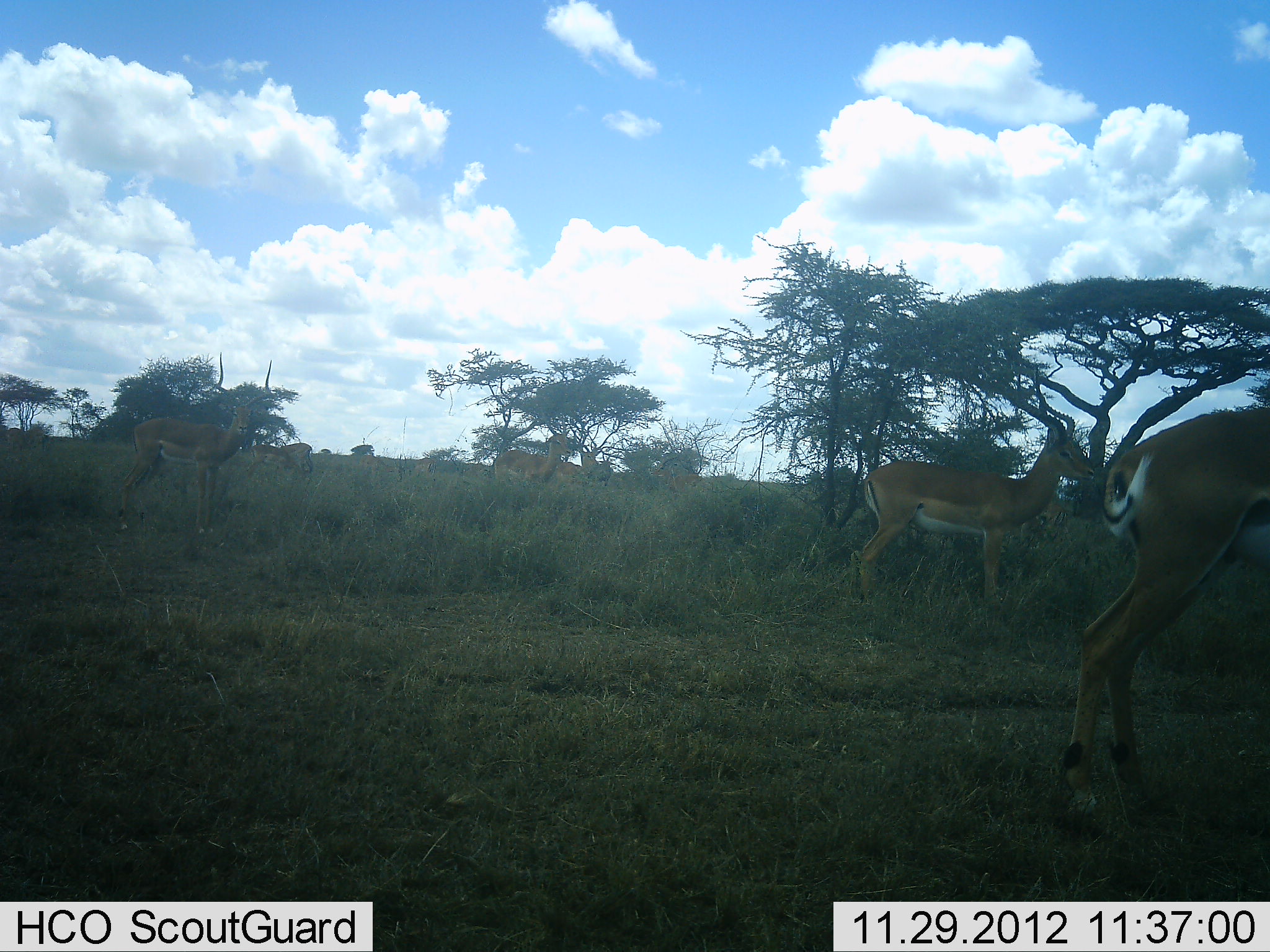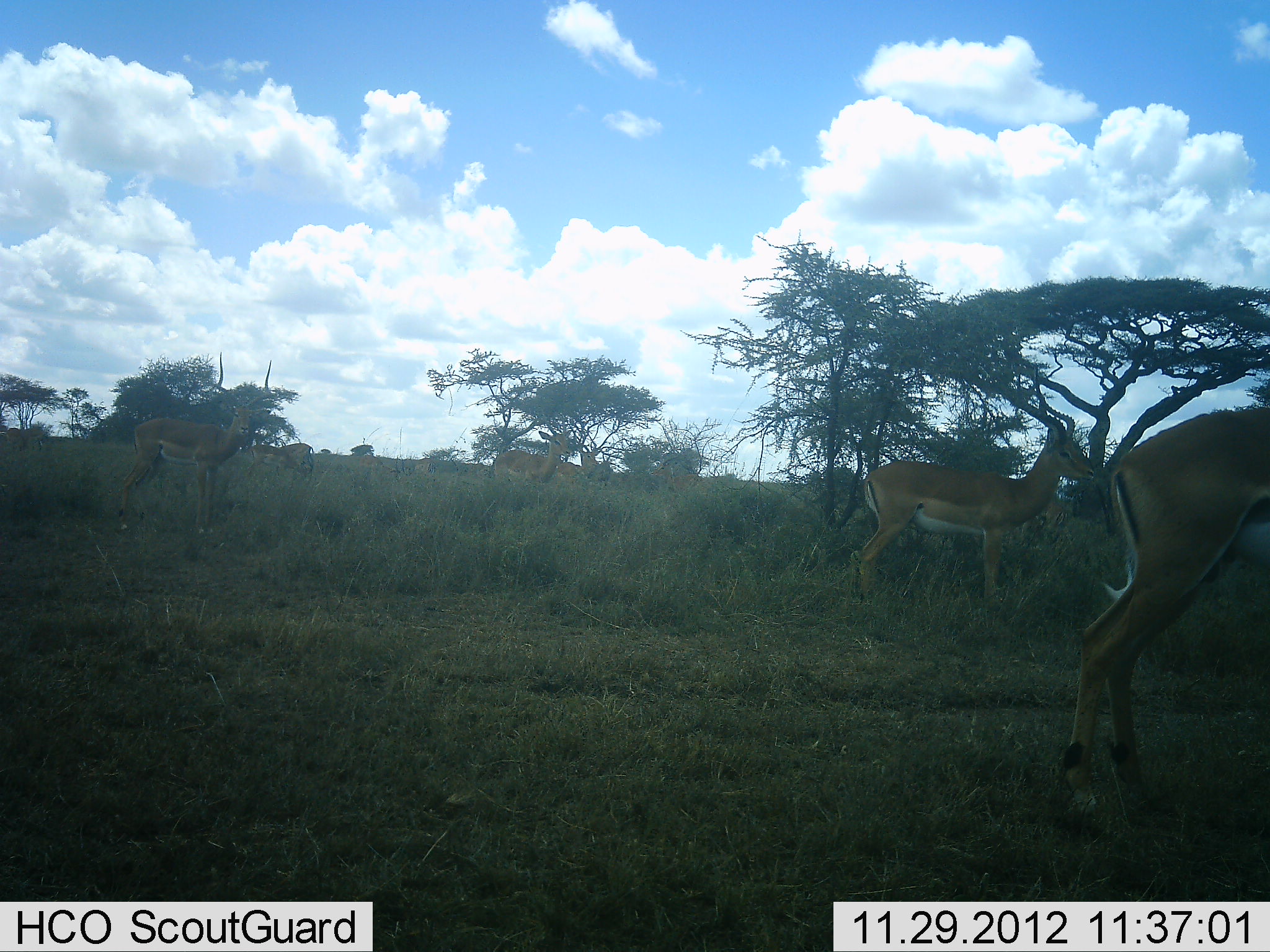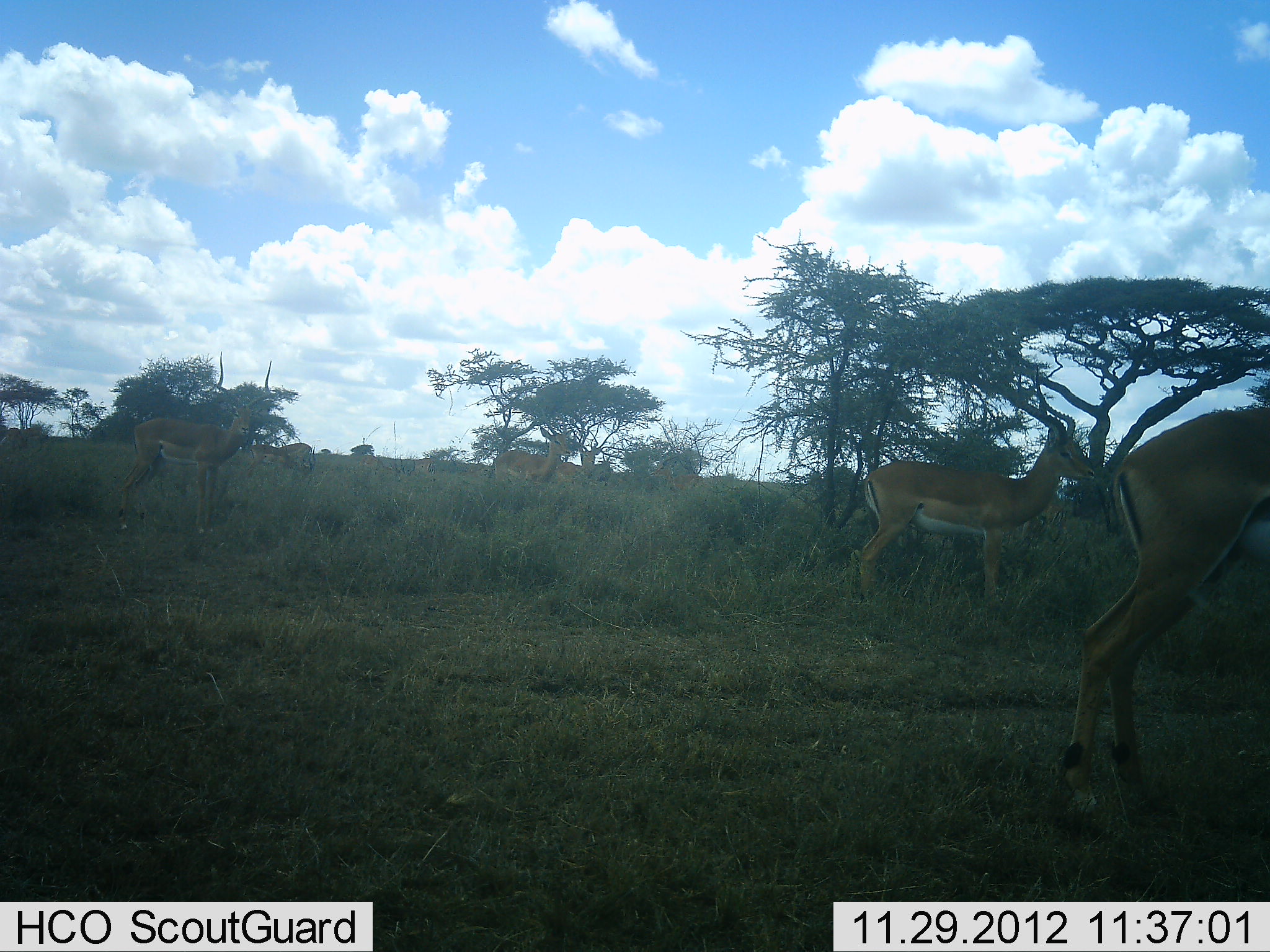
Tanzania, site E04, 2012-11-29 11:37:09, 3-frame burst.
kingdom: Animalia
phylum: Chordata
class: Mammalia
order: Artiodactyla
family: Bovidae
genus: Aepyceros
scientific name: Aepyceros melampus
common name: impala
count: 5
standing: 97%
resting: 0%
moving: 3%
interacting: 3%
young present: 0%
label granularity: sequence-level